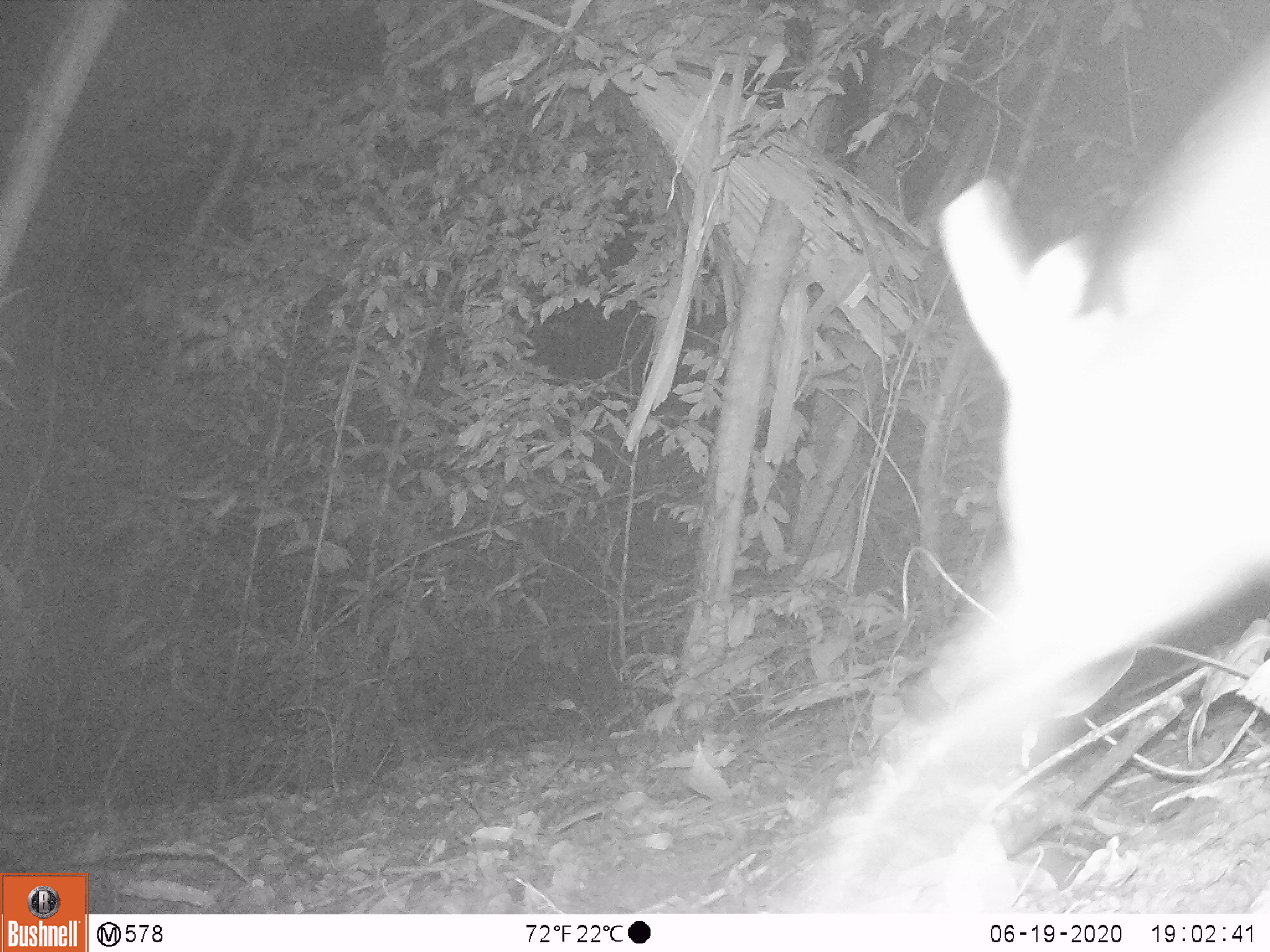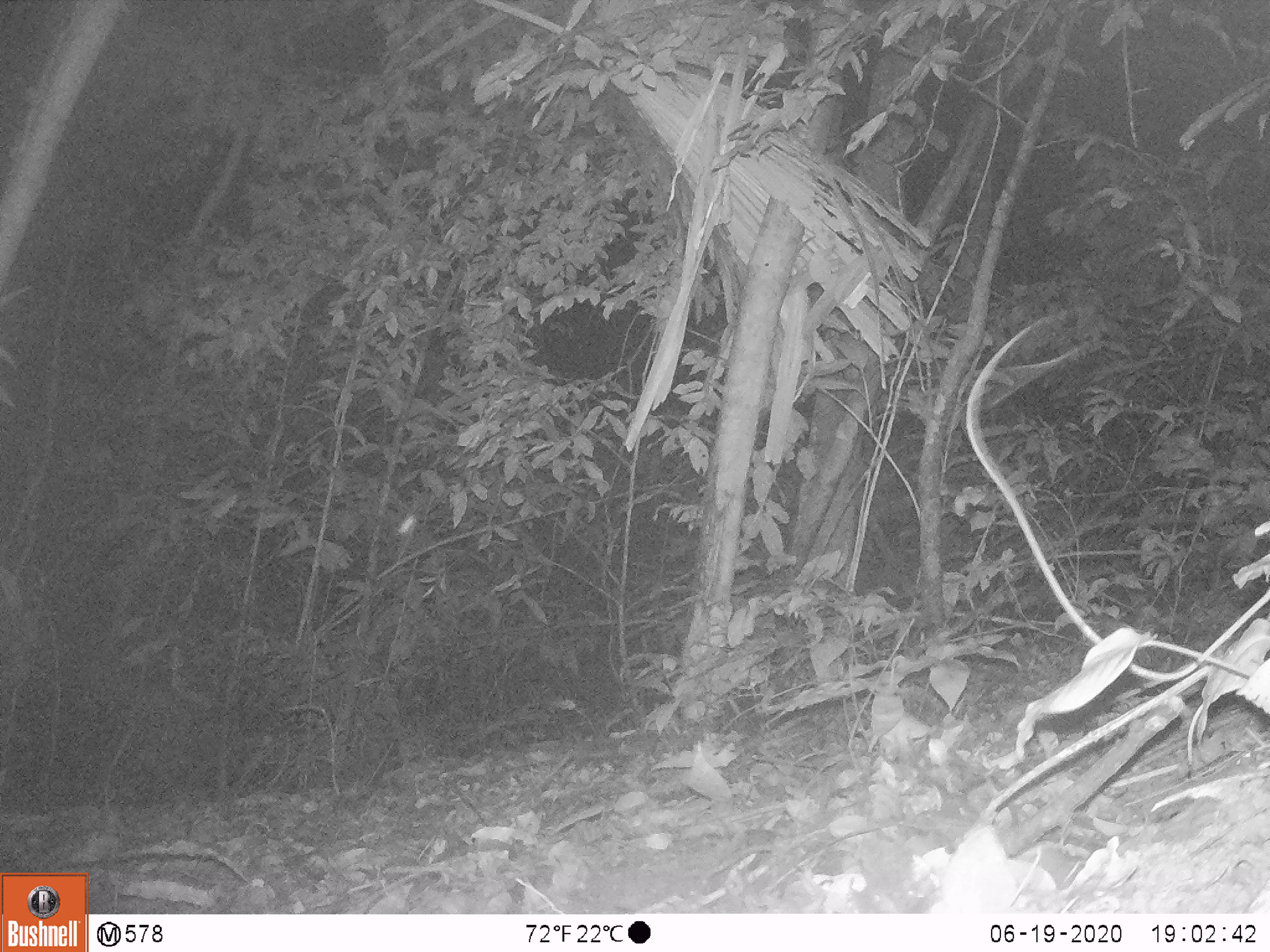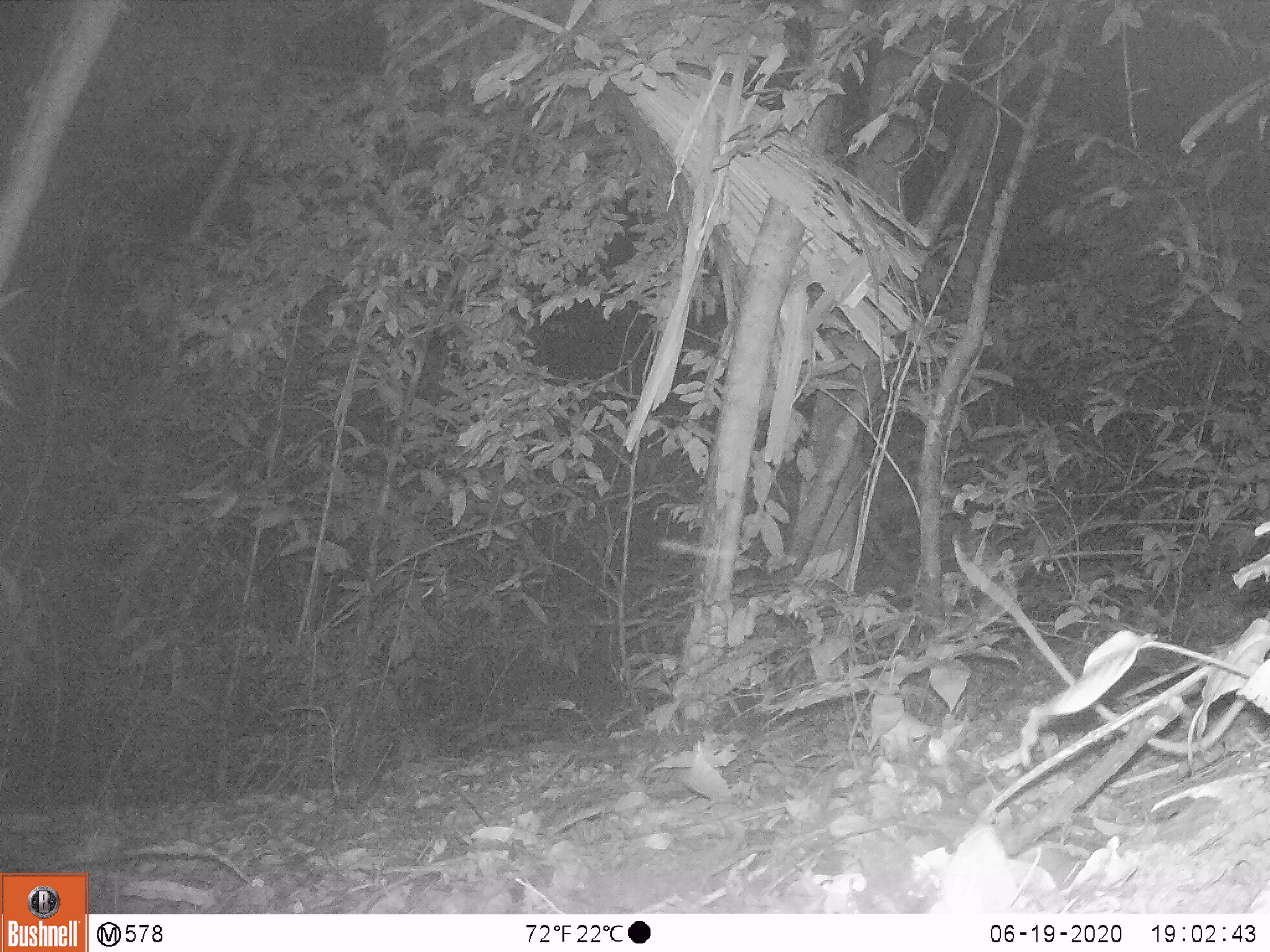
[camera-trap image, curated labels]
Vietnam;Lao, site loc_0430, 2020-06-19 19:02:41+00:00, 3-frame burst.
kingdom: Animalia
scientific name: Animalia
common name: animal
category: unidentified animal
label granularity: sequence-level